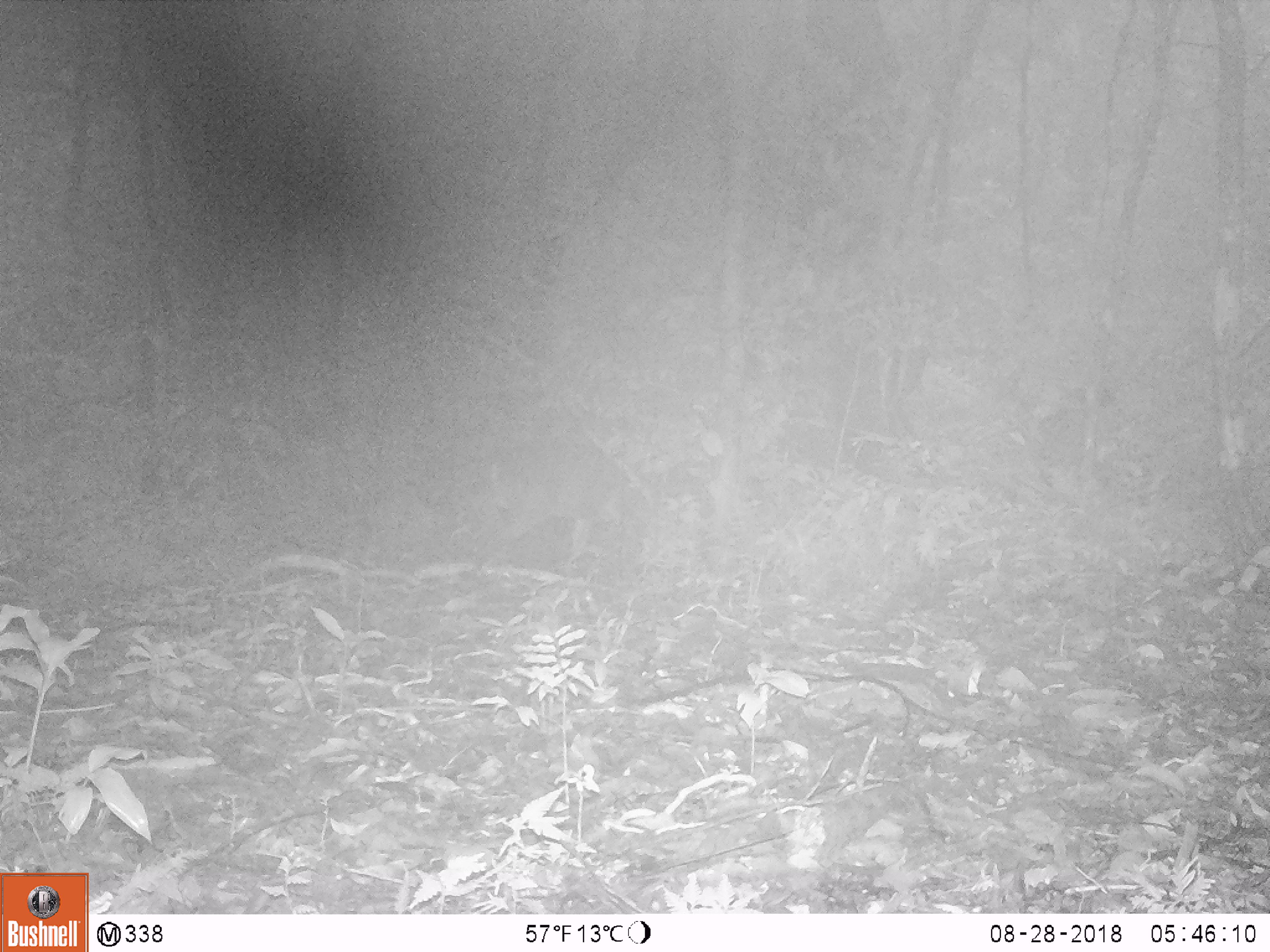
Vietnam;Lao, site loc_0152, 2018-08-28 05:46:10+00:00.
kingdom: Animalia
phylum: Chordata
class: Mammalia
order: Artiodactyla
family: Cervidae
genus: Muntiacus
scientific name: Muntiacus vuquangensis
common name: large-antlered muntjac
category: large antlered muntjac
Large antlered muntjac (large-antlered muntjac) (Muntiacus vuquangensis). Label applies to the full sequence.